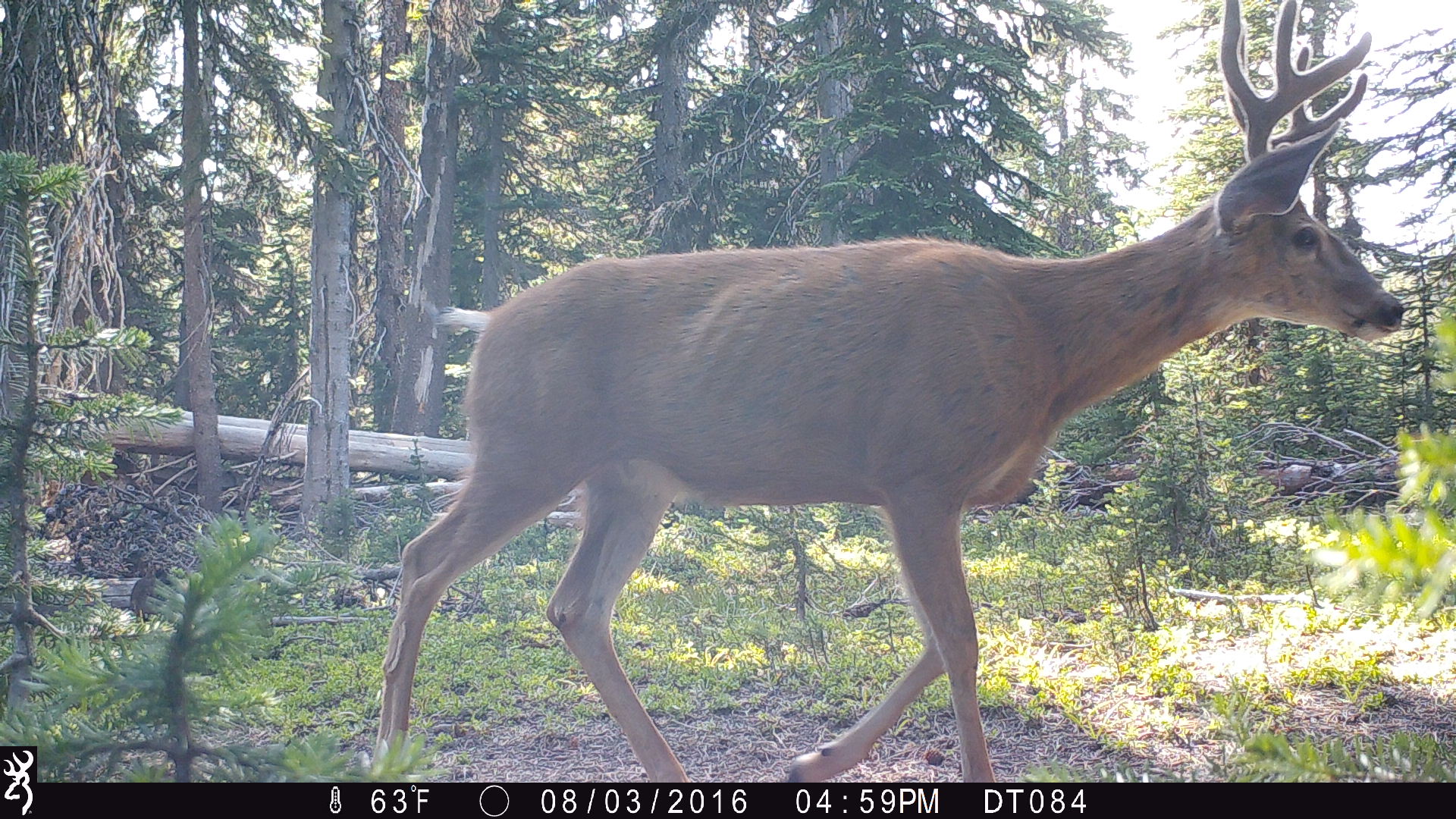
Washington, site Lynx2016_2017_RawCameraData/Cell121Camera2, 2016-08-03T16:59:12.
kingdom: Animalia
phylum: Chordata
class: Mammalia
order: Artiodactyla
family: Cervidae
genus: Odocoileus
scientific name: Odocoileus hemionus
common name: mule deer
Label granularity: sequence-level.